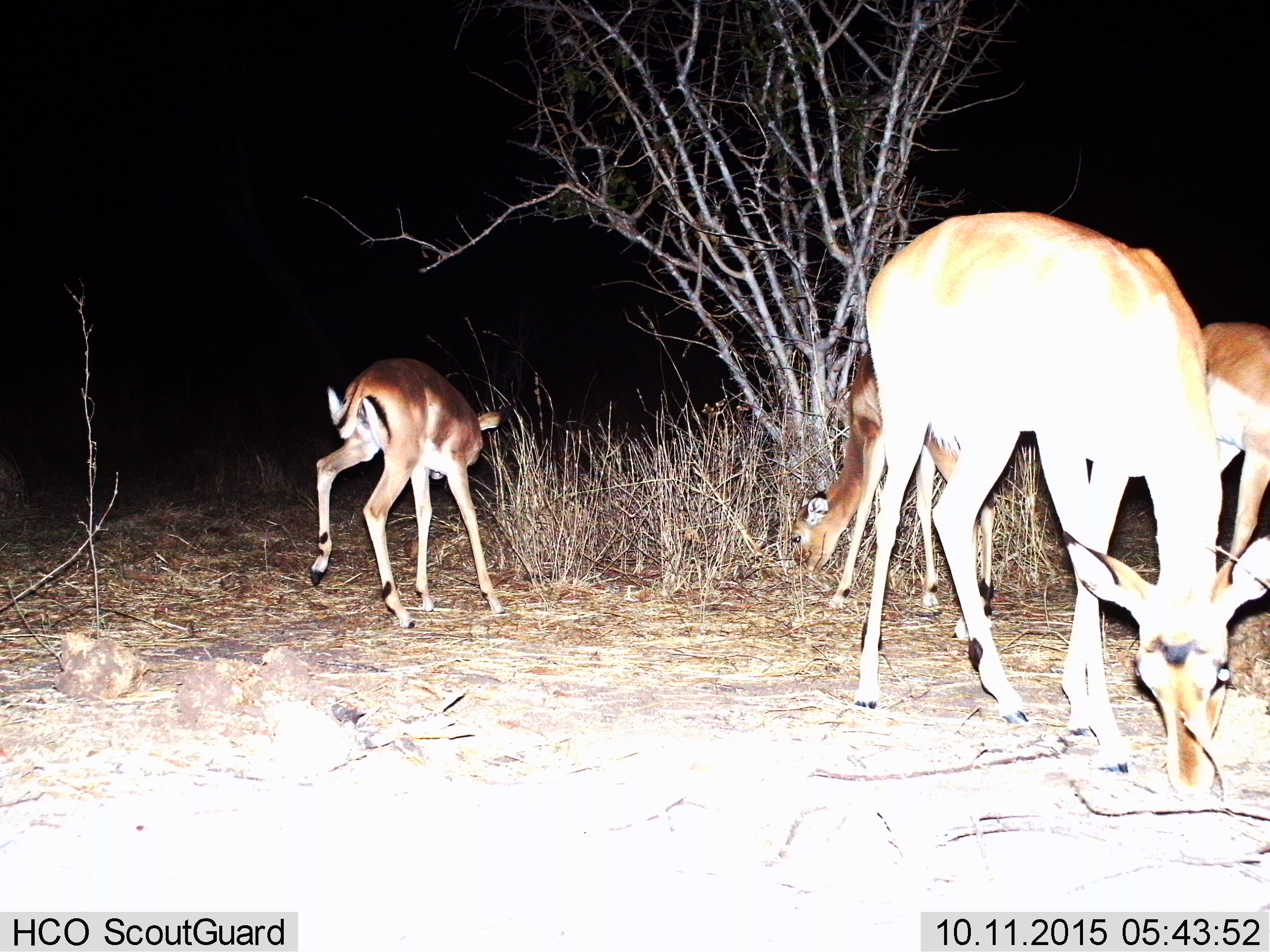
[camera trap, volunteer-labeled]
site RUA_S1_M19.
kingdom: Animalia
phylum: Chordata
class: Mammalia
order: Artiodactyla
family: Bovidae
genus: Aepyceros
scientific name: Aepyceros melampus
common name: impala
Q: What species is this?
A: Impala (Aepyceros melampus).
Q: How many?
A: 4.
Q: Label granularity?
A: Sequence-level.